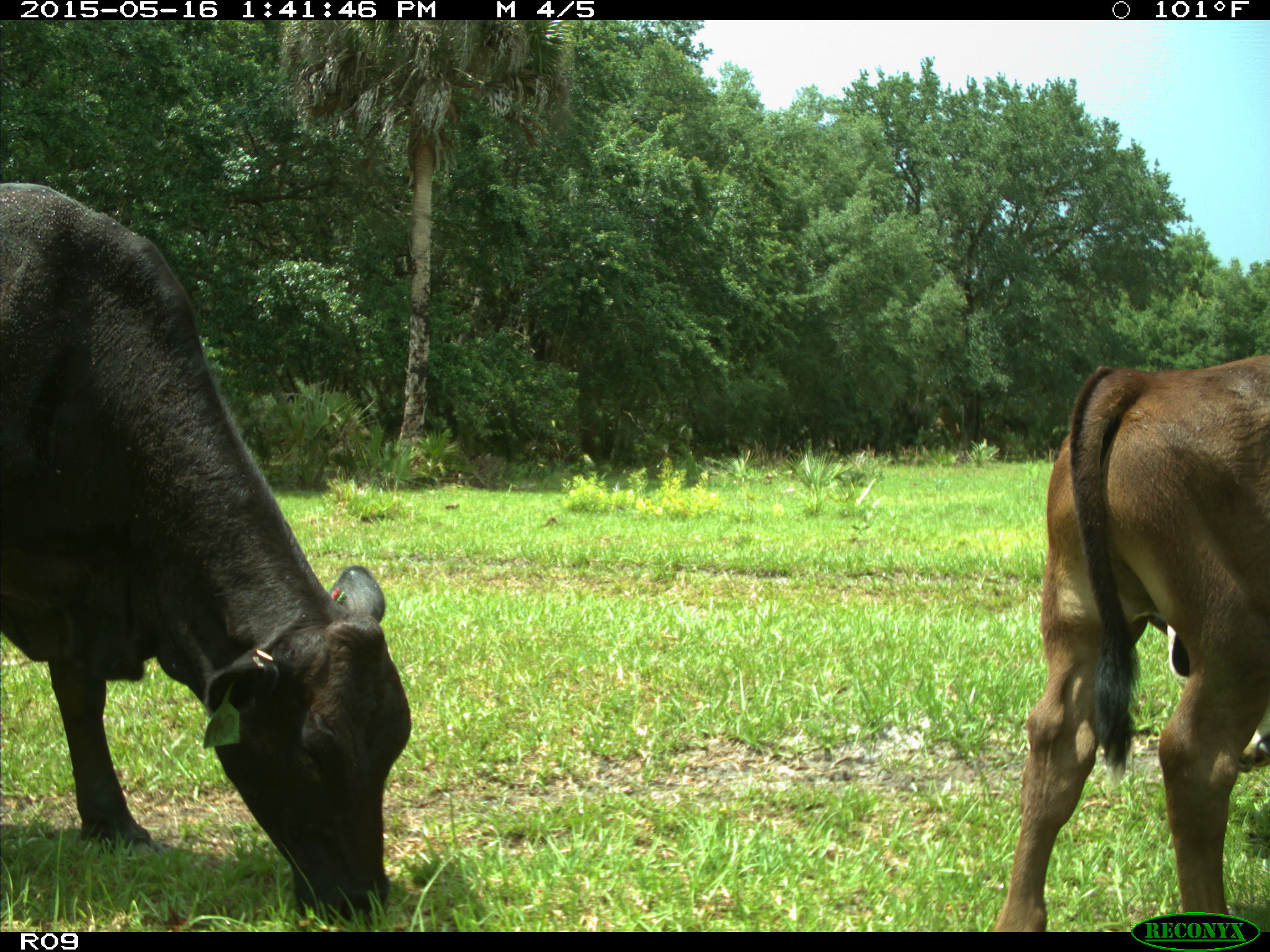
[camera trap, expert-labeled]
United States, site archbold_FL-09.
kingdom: Animalia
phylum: Chordata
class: Mammalia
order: Artiodactyla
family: Bovidae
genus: Bos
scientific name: Bos taurus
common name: domestic cow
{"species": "Bos taurus (domestic cow)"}